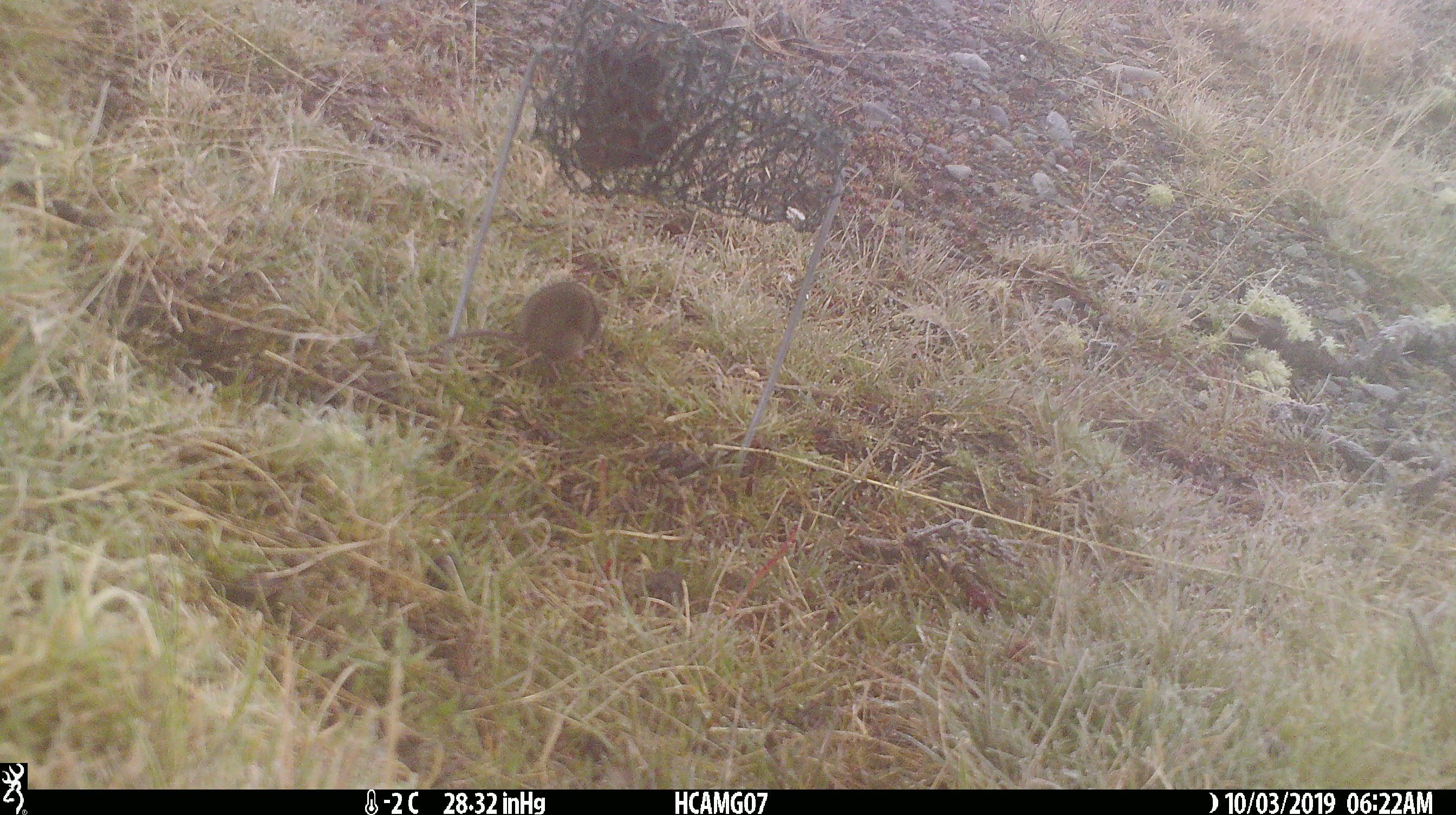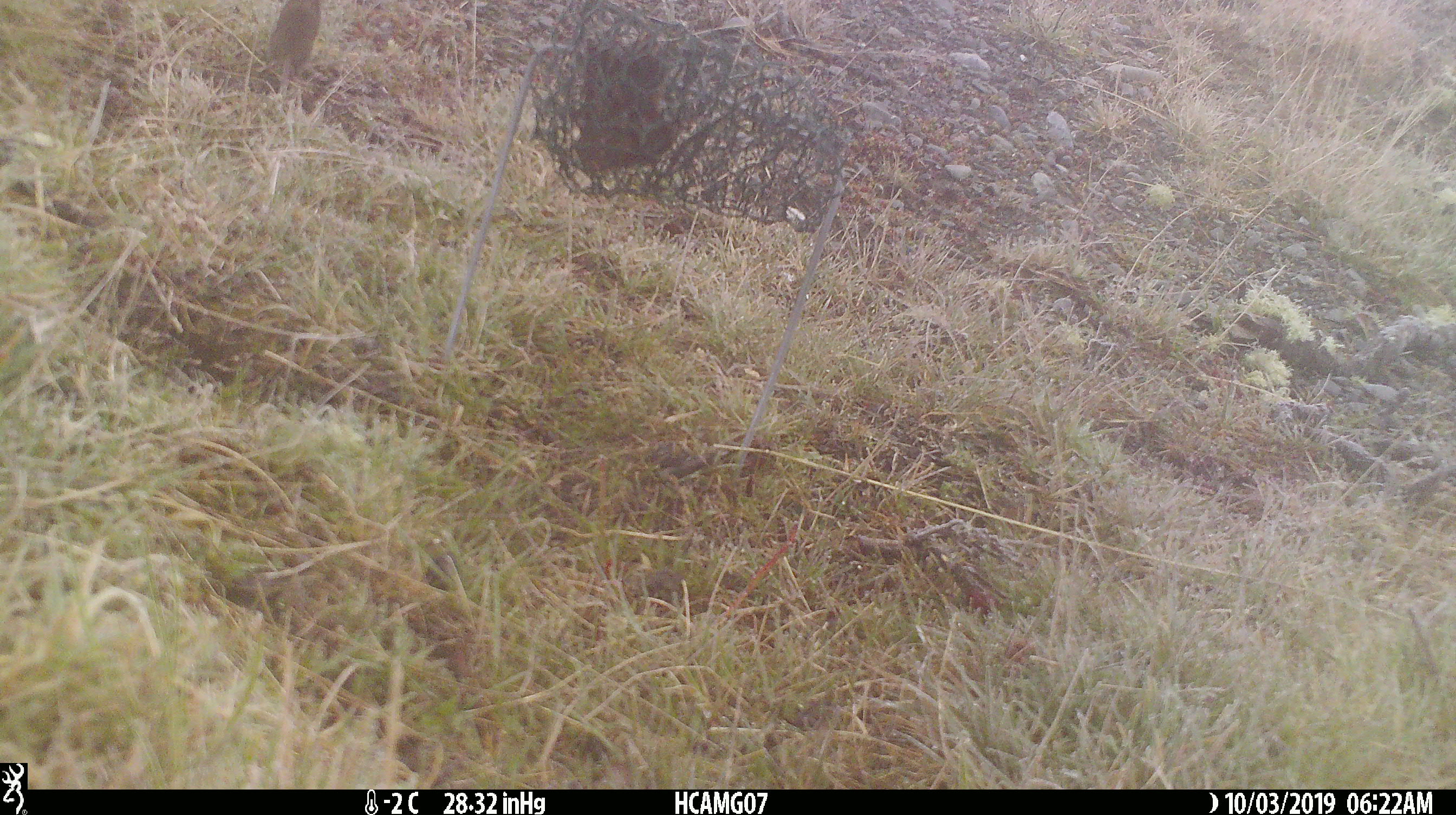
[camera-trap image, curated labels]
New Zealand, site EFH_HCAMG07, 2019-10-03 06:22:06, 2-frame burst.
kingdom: Animalia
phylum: Chordata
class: Mammalia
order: Rodentia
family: Muridae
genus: Mus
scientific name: Mus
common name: mouse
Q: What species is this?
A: Mouse (Mus).